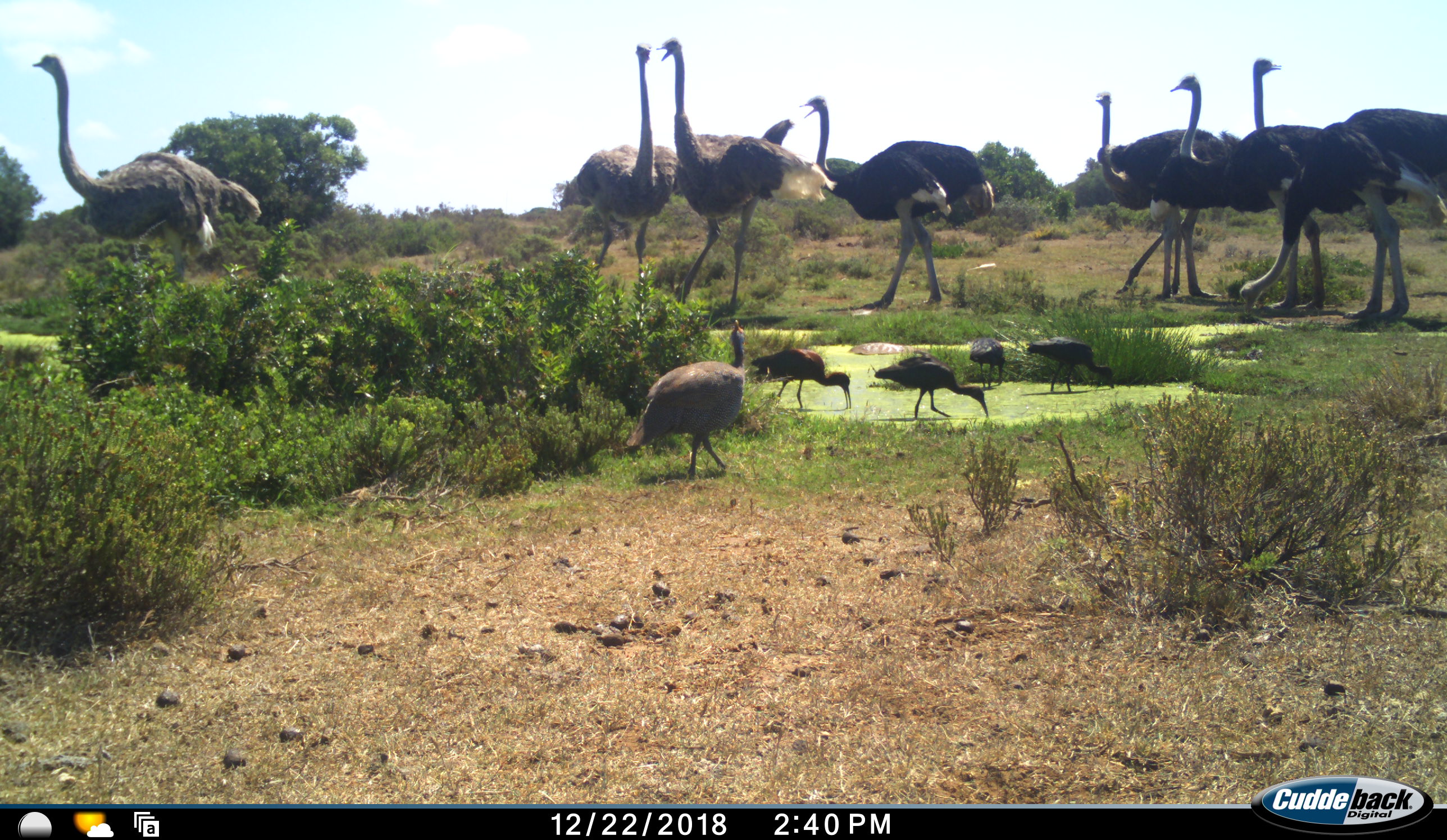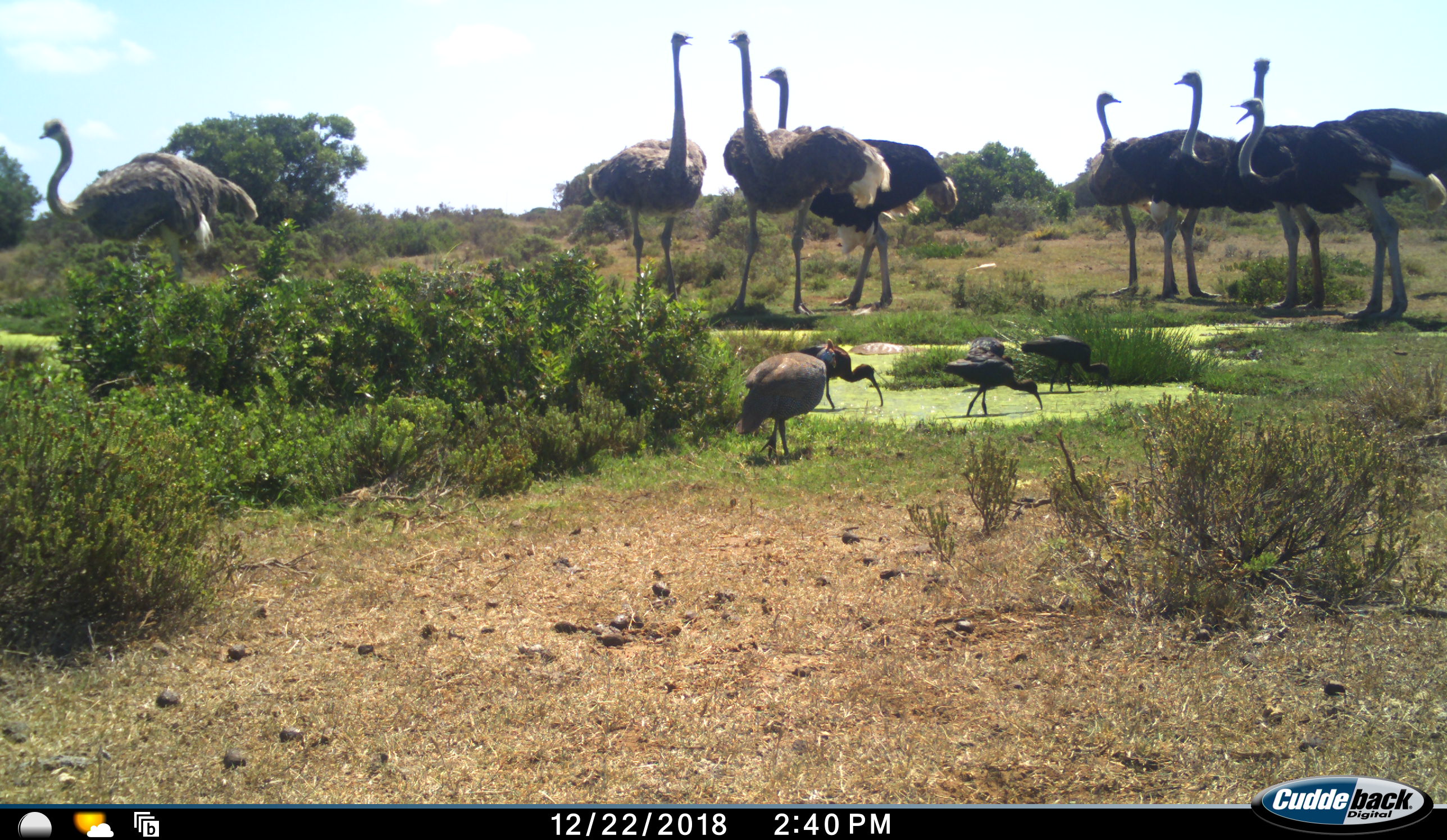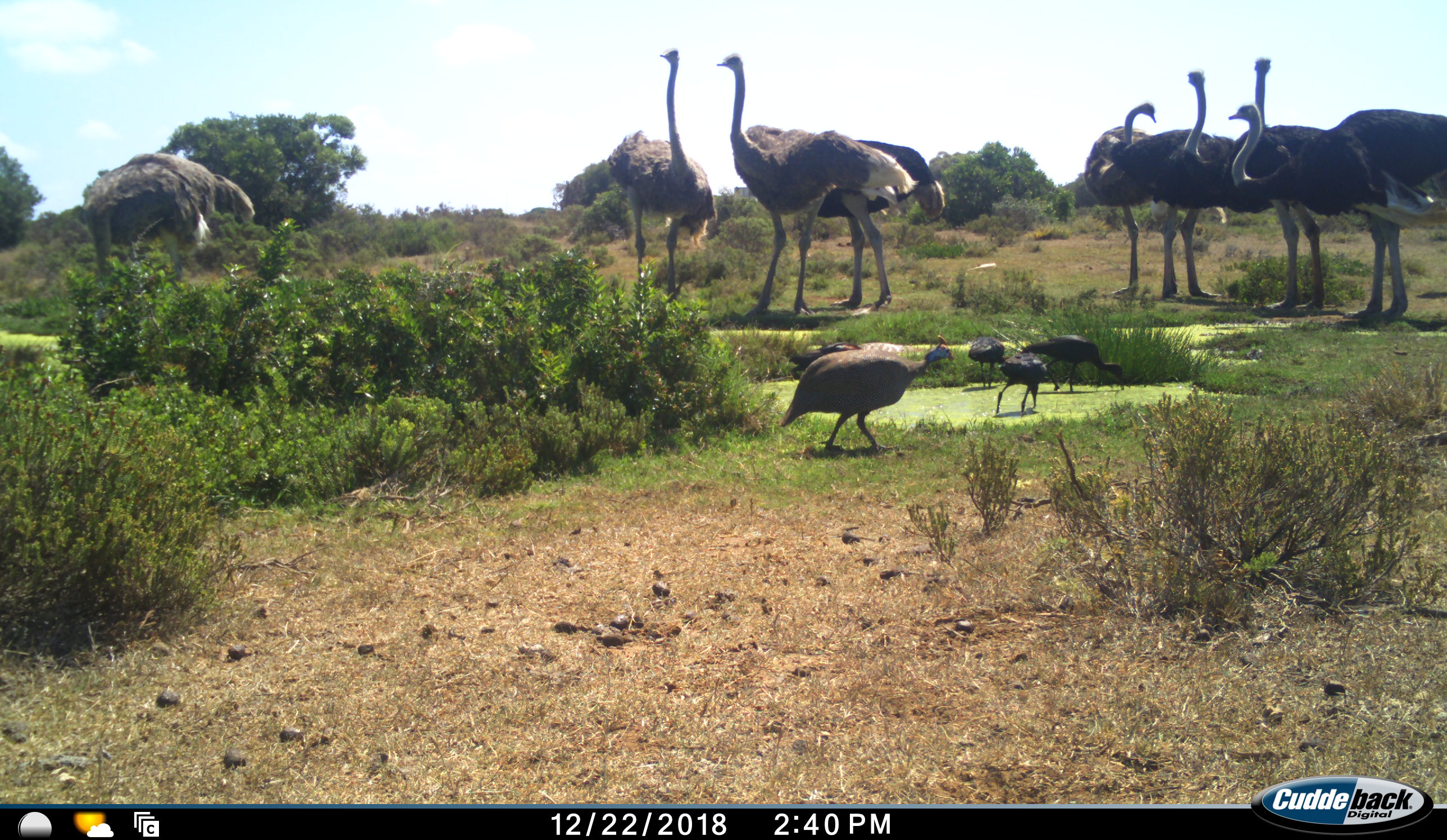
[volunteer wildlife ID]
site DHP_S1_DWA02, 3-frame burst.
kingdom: Animalia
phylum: Chordata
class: Aves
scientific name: Aves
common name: bird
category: birdother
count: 5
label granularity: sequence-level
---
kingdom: Animalia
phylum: Chordata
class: Aves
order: Struthioniformes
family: Struthionidae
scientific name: Struthionidae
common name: ostrich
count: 8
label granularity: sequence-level